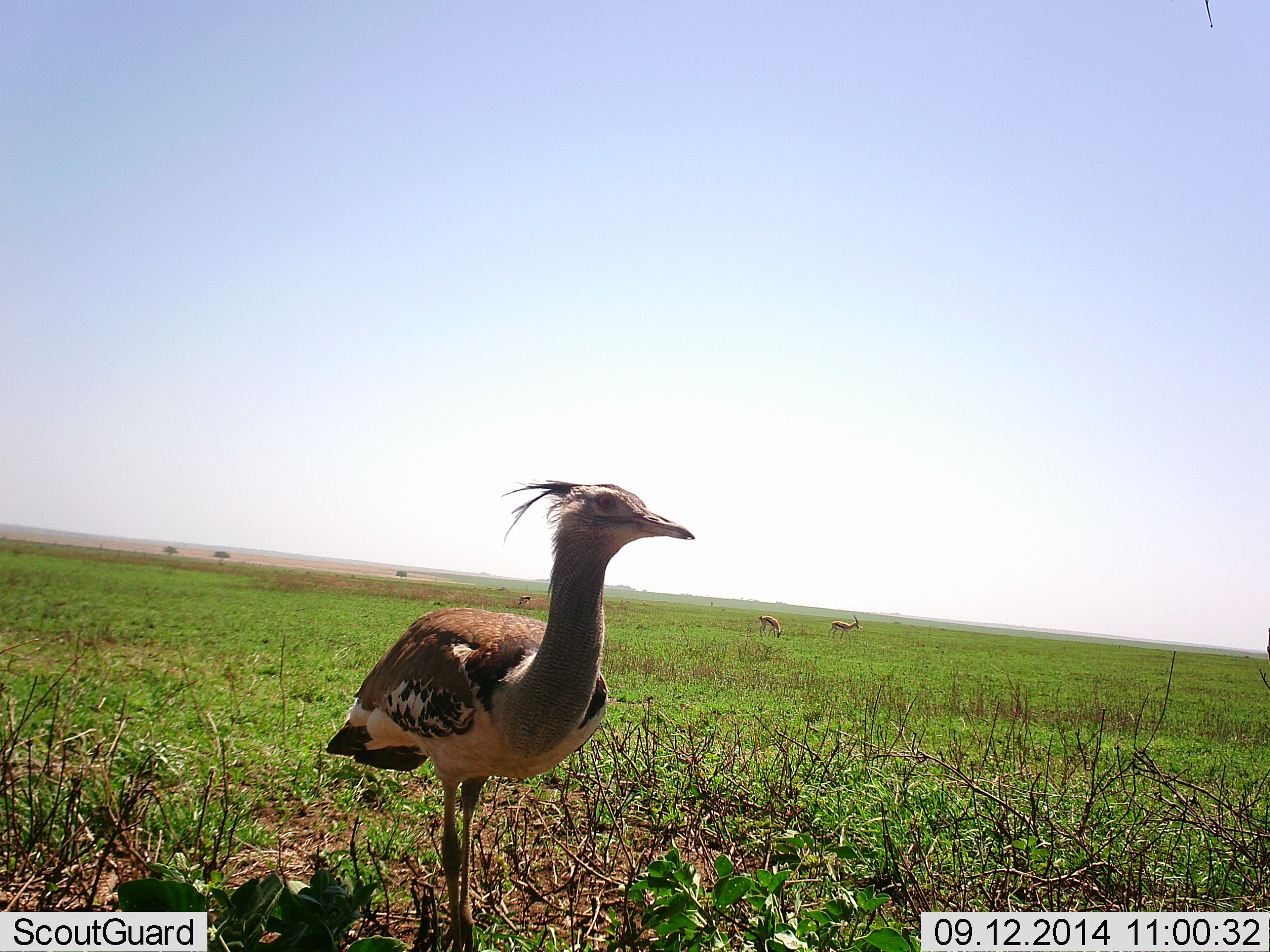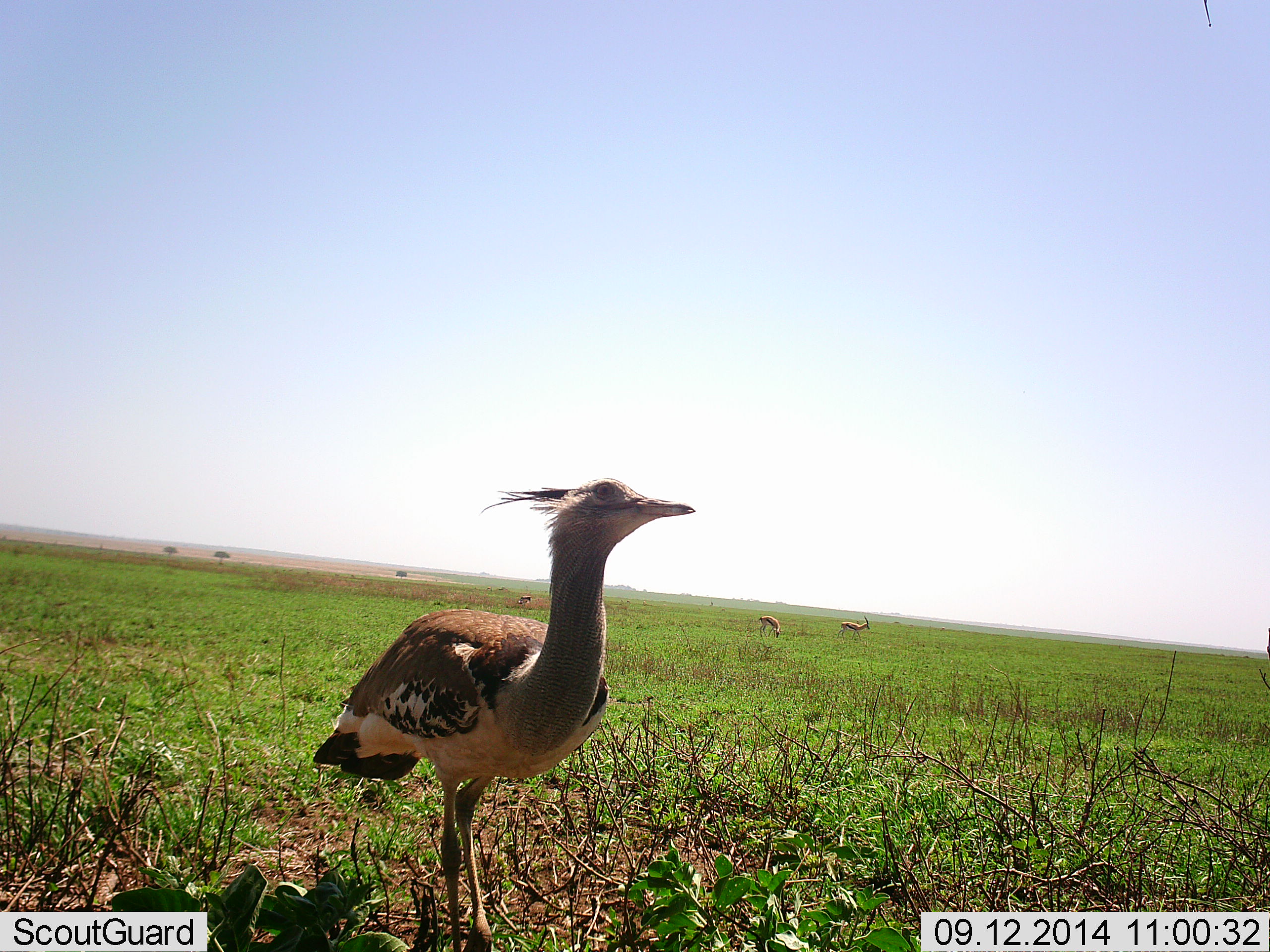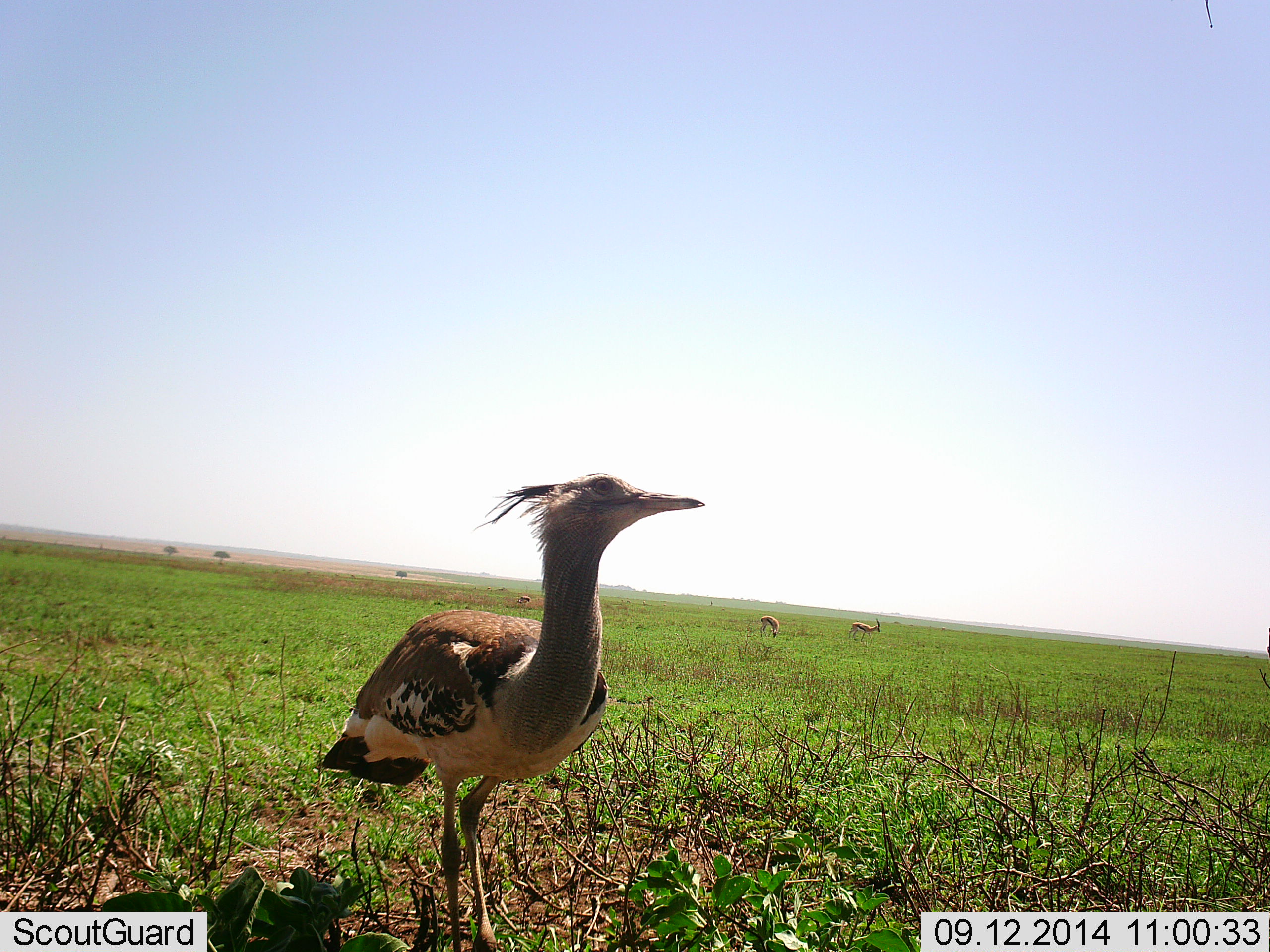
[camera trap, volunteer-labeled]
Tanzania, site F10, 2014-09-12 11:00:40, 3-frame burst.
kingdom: Animalia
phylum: Chordata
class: Mammalia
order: Artiodactyla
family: Bovidae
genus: Eudorcas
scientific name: Eudorcas thomsonii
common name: thomson's gazelle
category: gazellethomsons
Gazellethomsons (thomson's gazelle) (Eudorcas thomsonii), count 2. Behavior (volunteer vote fractions): standing 40%, resting 0%, moving 30%, interacting 0%. Young present (vote fraction): 0%. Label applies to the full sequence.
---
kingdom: Animalia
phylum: Chordata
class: Aves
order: Otidiformes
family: Otididae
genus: Ardeotis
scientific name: Ardeotis kori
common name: kori bustard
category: koribustard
Koribustard (kori bustard) (Ardeotis kori), count 1. Behavior (volunteer vote fractions): standing 100%, resting 0%, moving 6%, interacting 0%. Young present (vote fraction): 0%. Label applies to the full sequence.